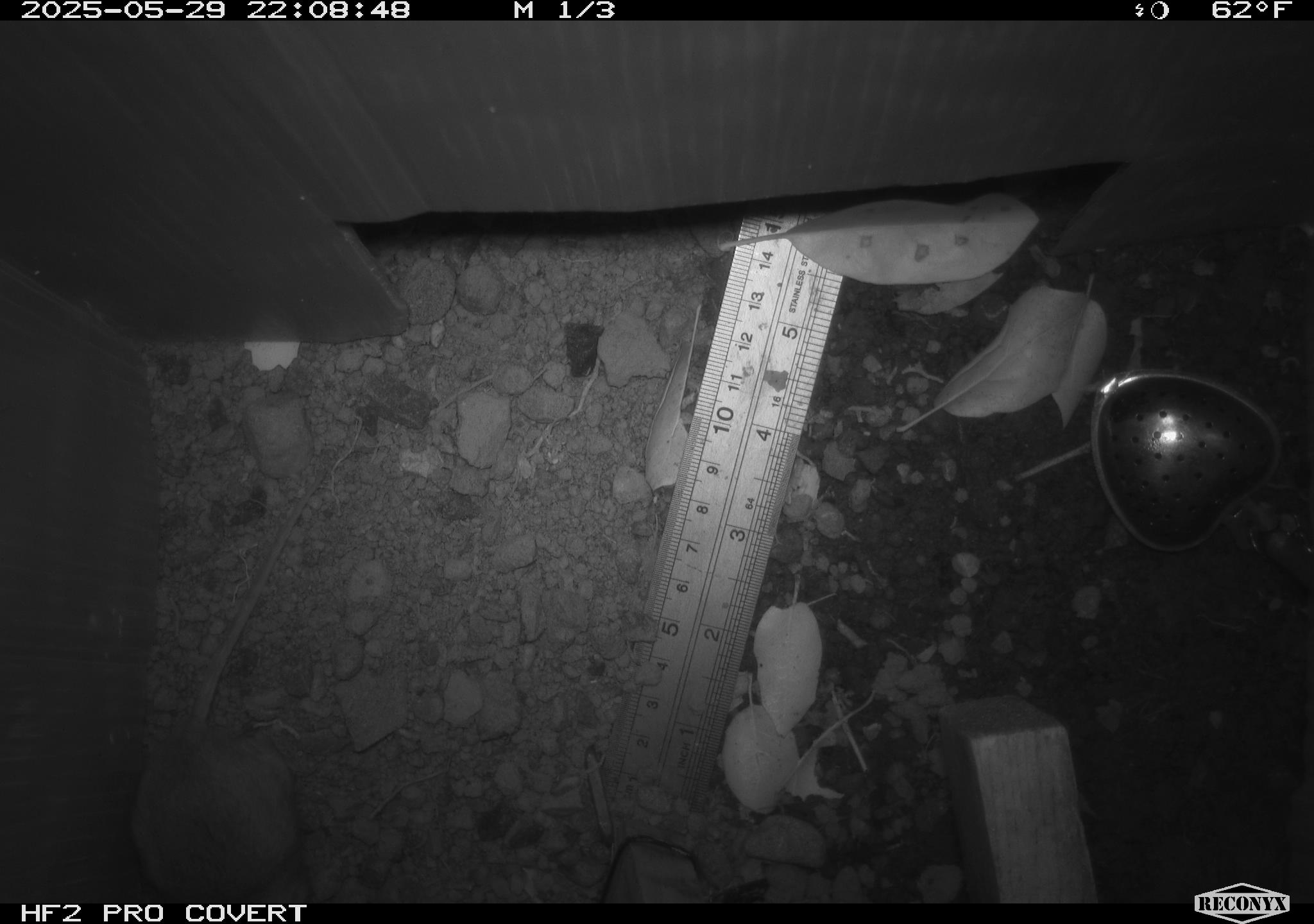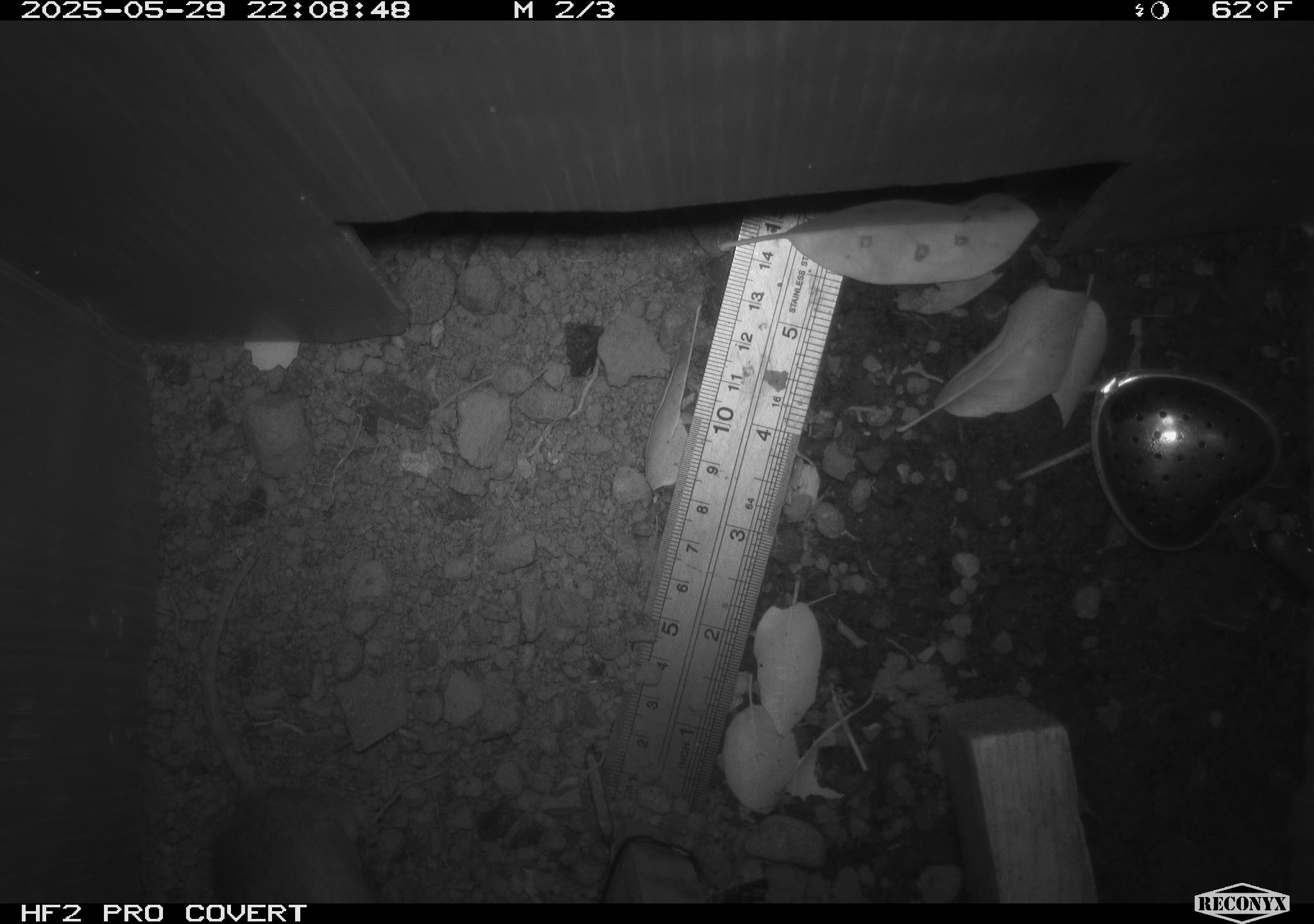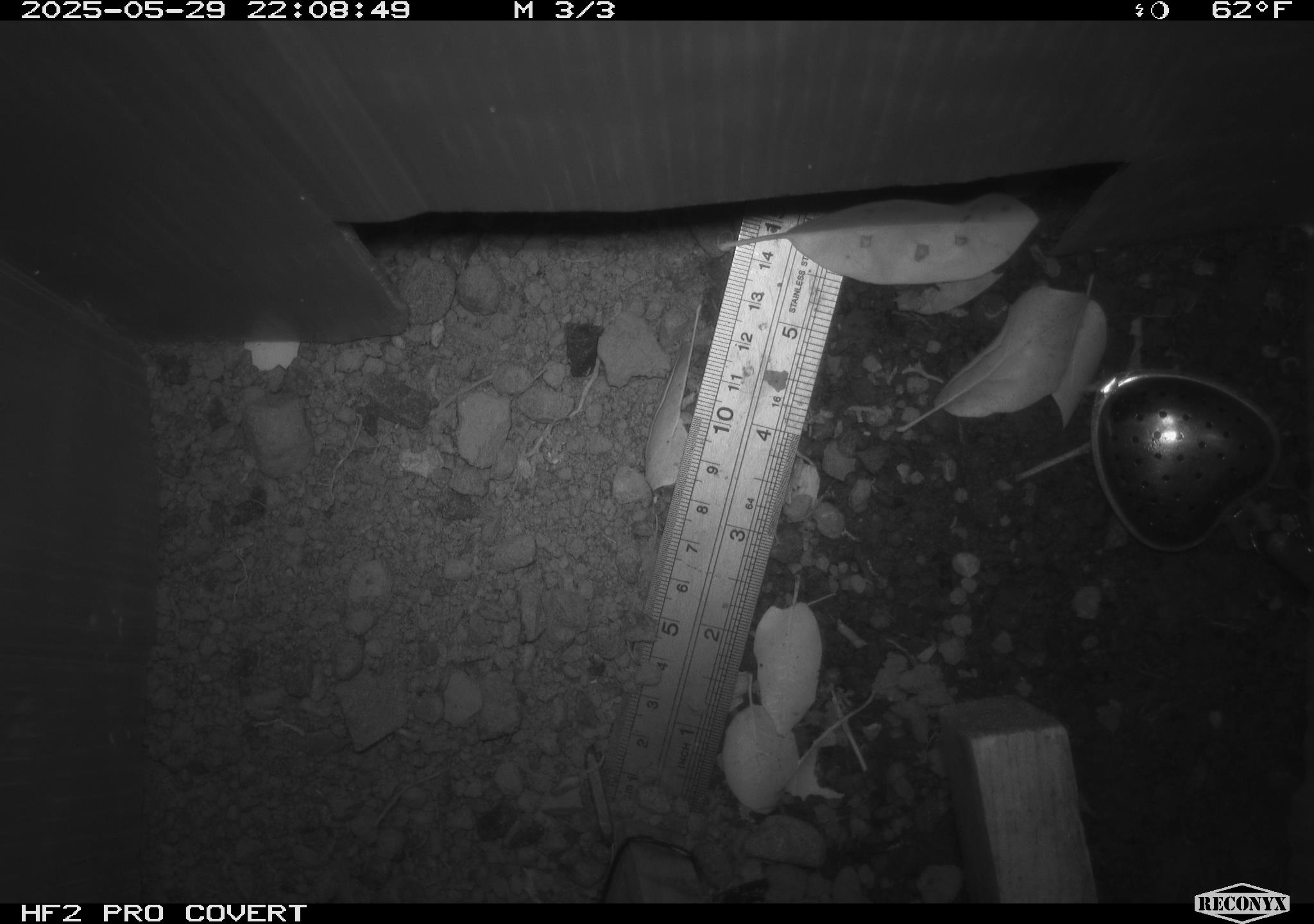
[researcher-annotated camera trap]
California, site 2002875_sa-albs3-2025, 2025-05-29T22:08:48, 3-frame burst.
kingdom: Animalia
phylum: Chordata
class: Mammalia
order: Rodentia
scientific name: Rodentia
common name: mouse species